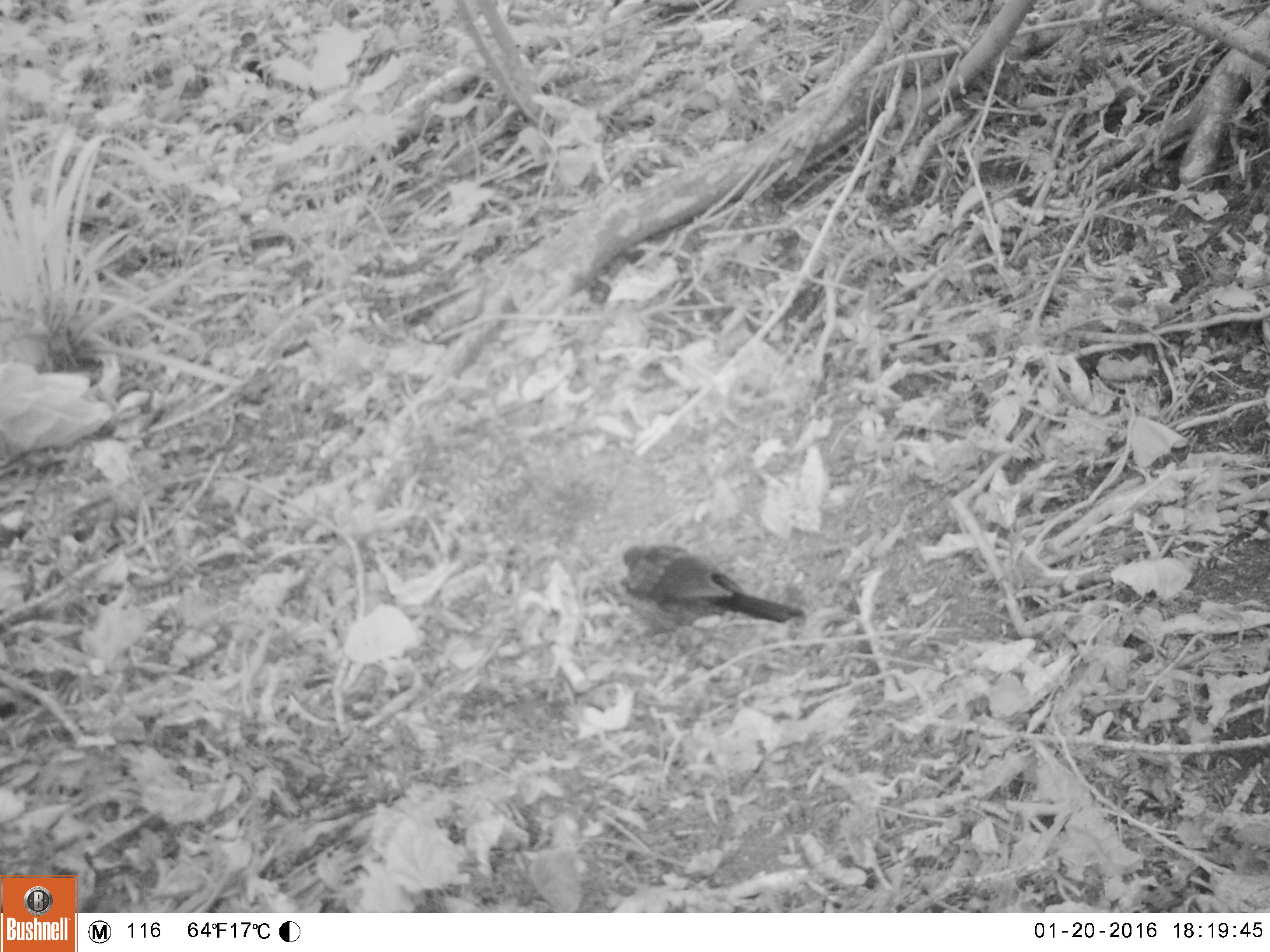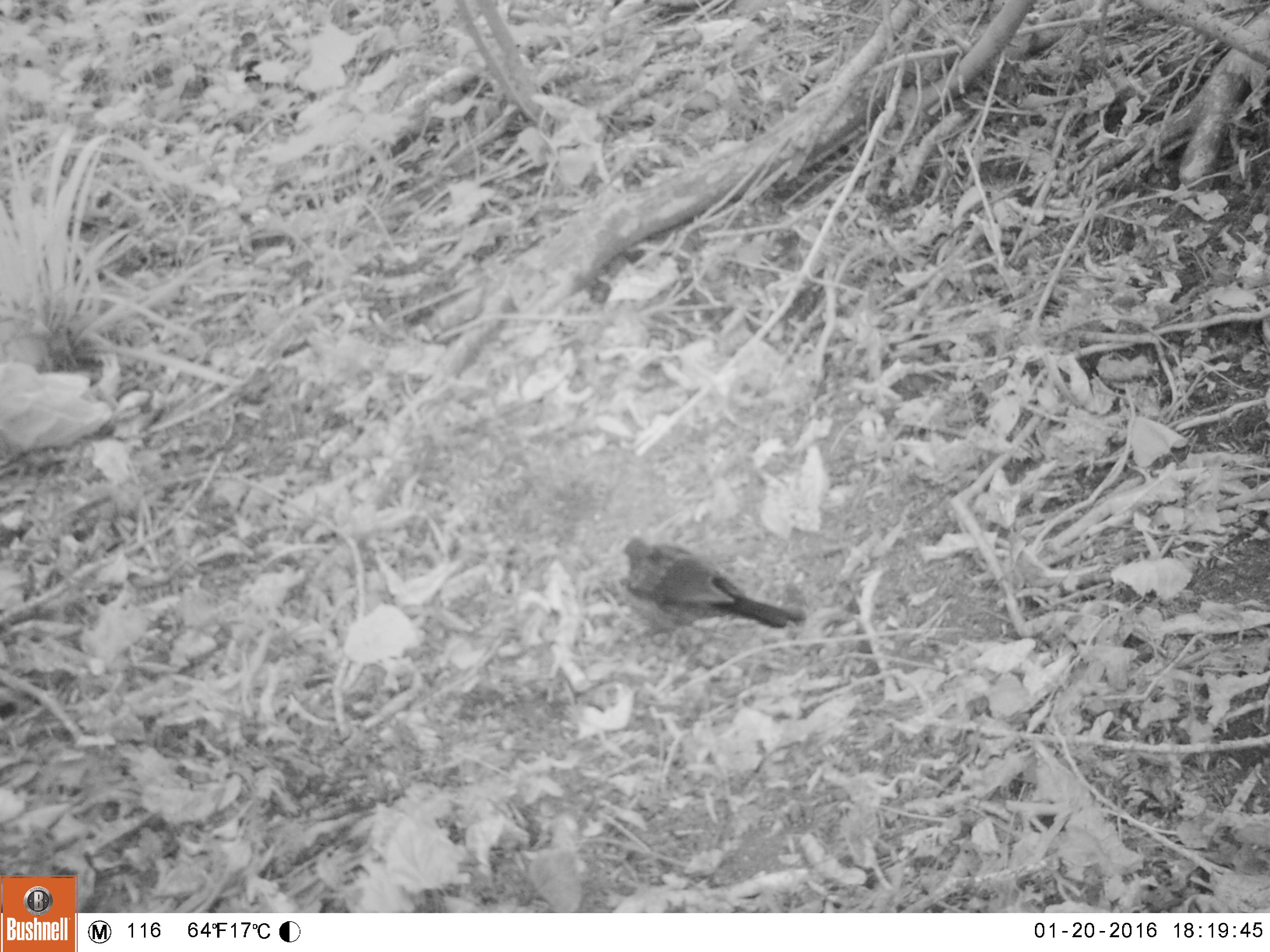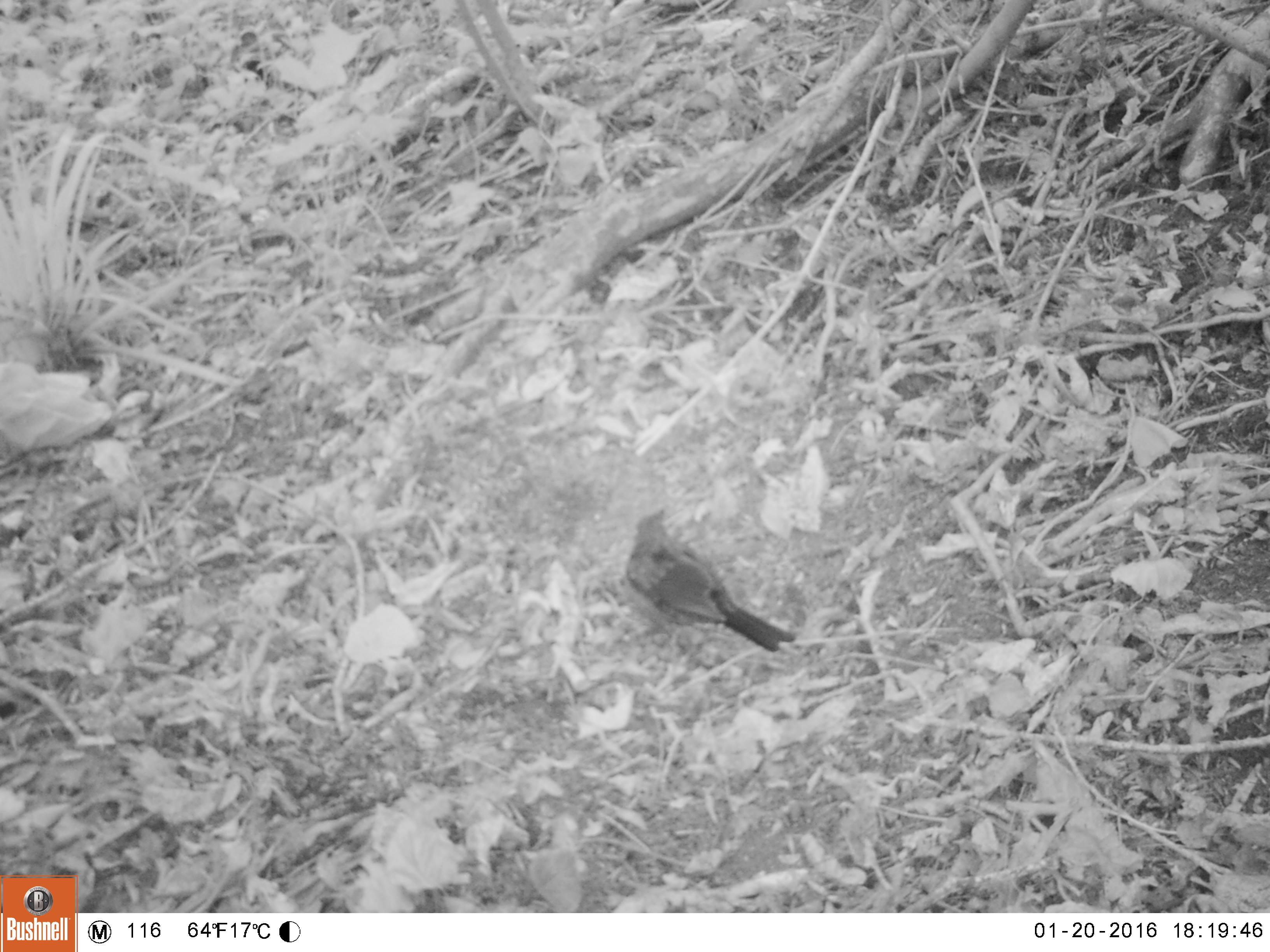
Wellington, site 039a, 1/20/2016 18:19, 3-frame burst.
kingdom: Animalia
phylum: Chordata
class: Aves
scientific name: Aves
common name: bird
Bird (Aves).